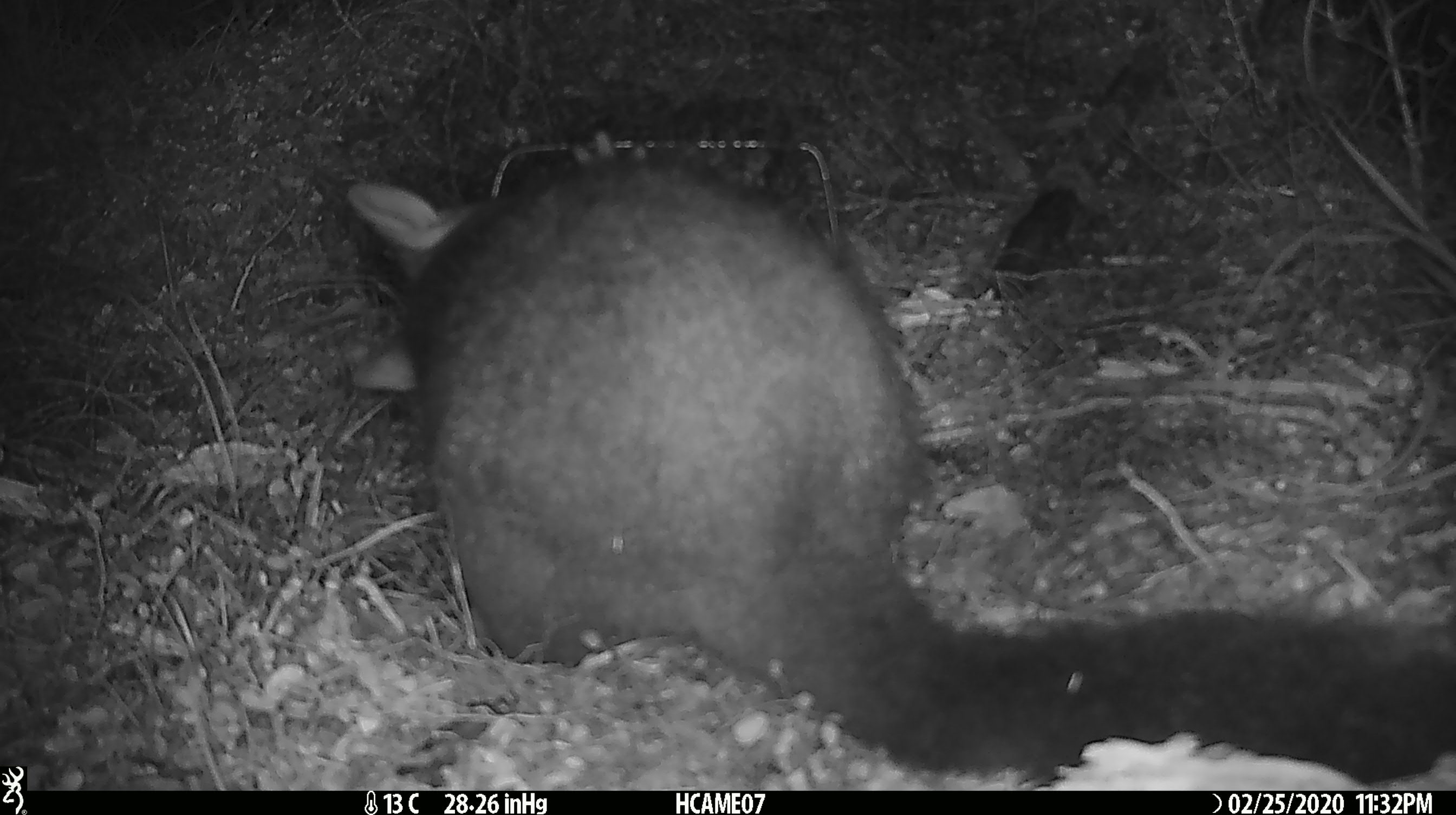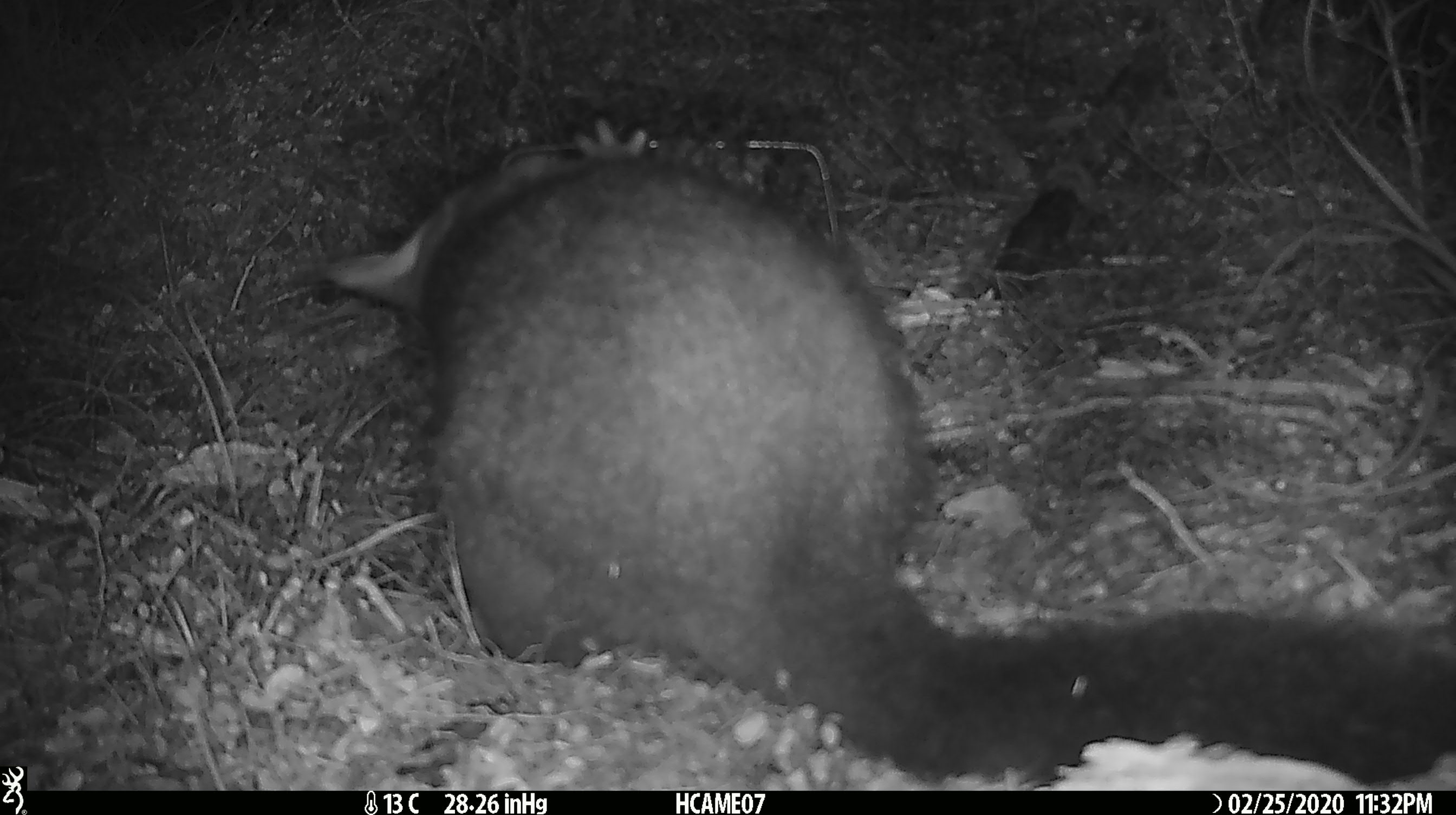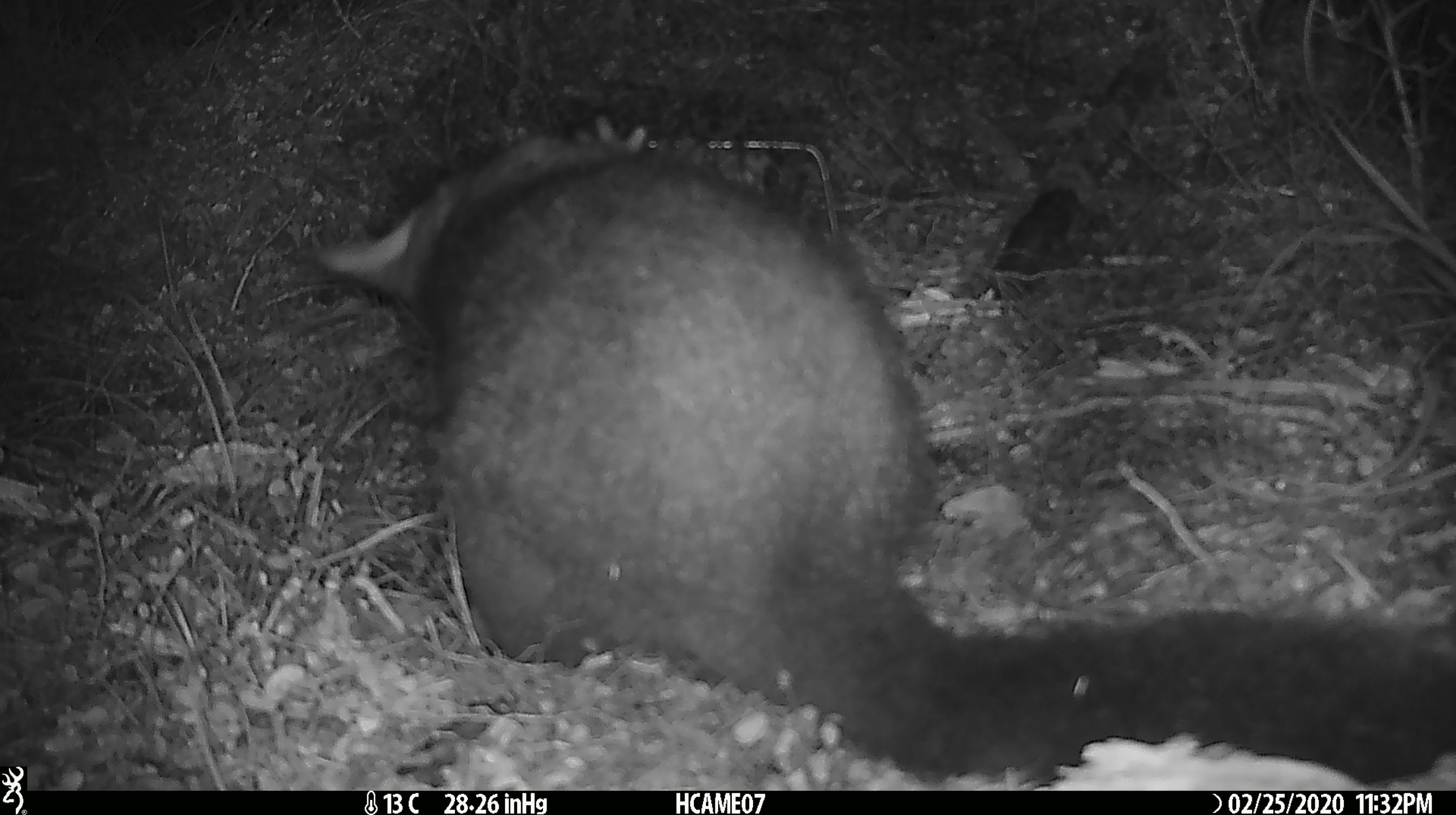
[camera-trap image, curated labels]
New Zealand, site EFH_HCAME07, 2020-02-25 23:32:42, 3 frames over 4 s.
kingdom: Animalia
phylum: Chordata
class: Mammalia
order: Diprotodontia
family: Phalangeridae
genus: Trichosurus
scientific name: Trichosurus vulpecula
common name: common brushtail possum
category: possum